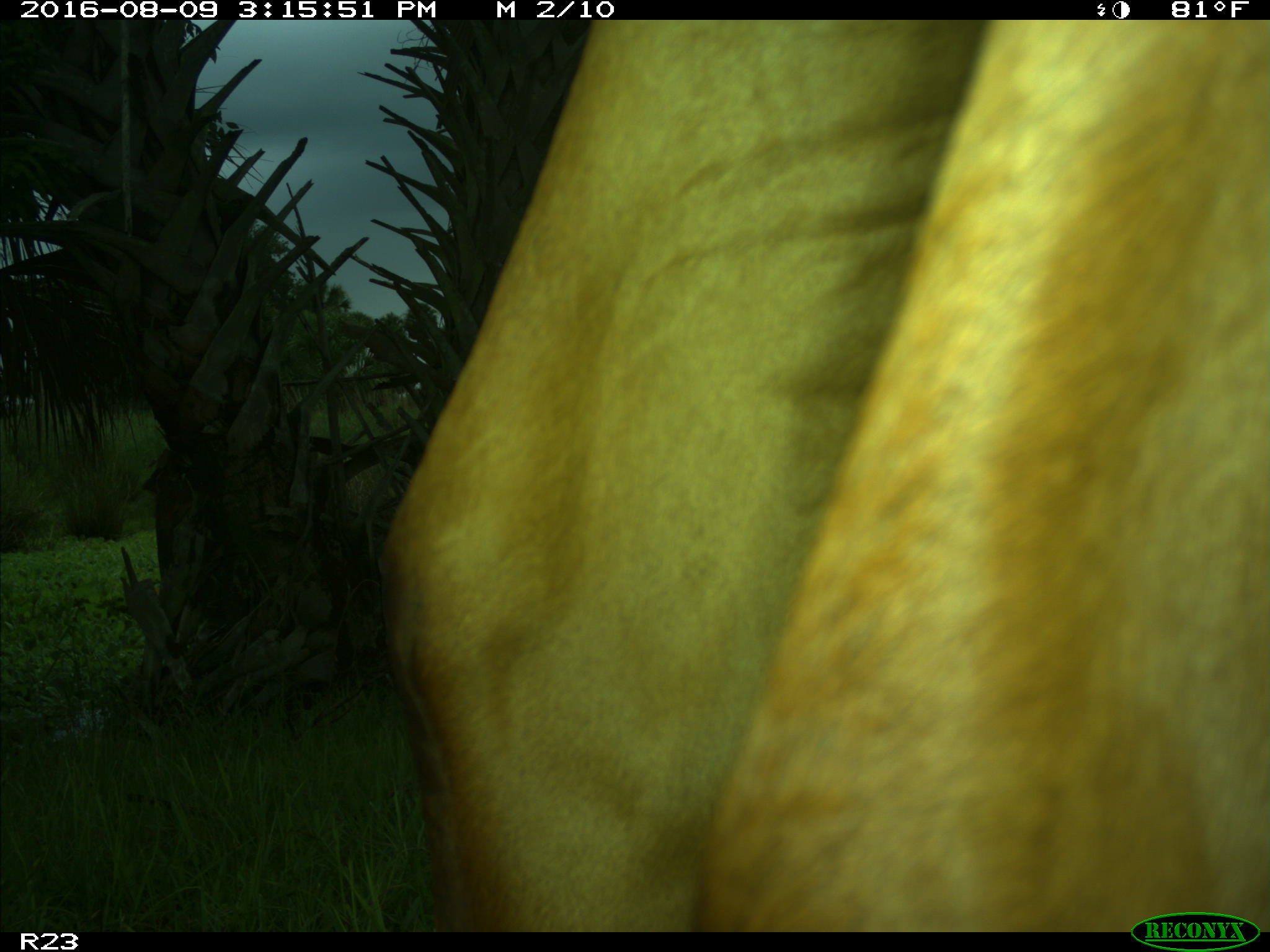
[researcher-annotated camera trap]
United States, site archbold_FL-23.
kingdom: Animalia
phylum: Chordata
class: Mammalia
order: Artiodactyla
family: Bovidae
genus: Bos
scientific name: Bos taurus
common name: domestic cow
Bos taurus (domestic cow).